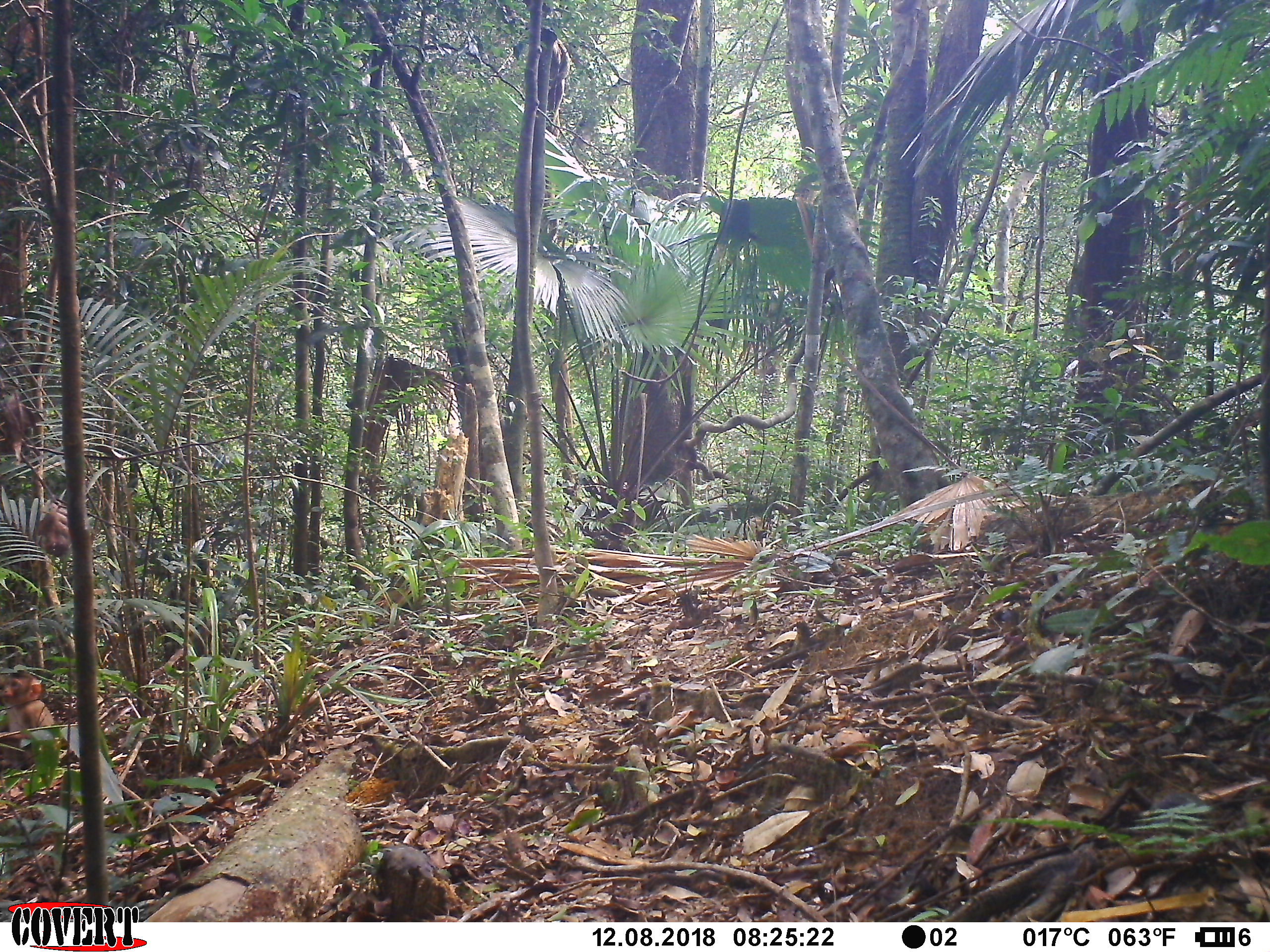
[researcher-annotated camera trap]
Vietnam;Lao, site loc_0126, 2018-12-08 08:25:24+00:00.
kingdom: Animalia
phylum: Chordata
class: Mammalia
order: Primates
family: Cercopithecidae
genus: Macaca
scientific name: Macaca nemestrina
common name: pig-tailed macaque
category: pig tailed macaque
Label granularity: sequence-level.